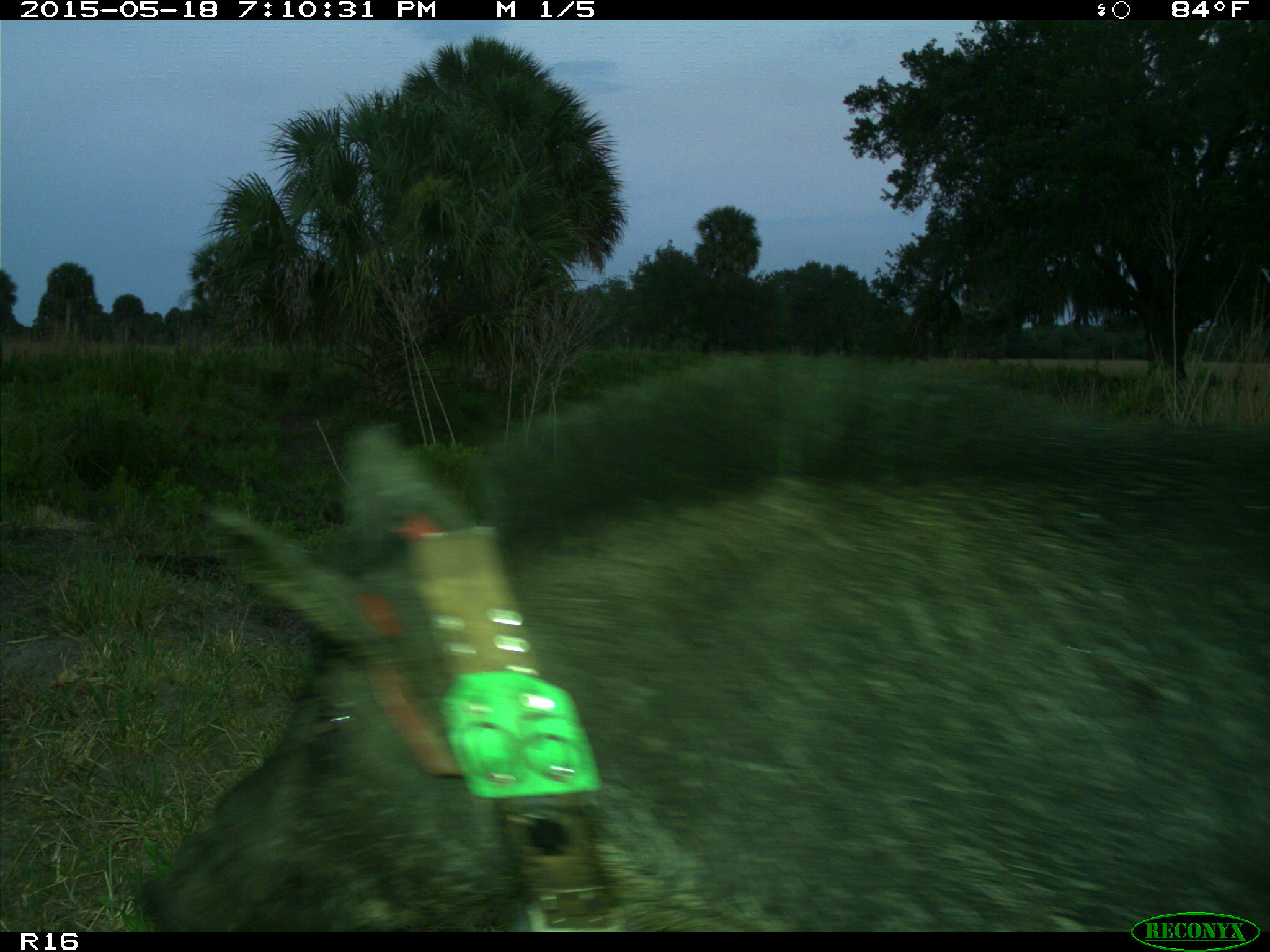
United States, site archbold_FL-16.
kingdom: Animalia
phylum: Chordata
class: Mammalia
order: Artiodactyla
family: Suidae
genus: Sus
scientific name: Sus scrofa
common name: wild boar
Sus scrofa (wild boar).